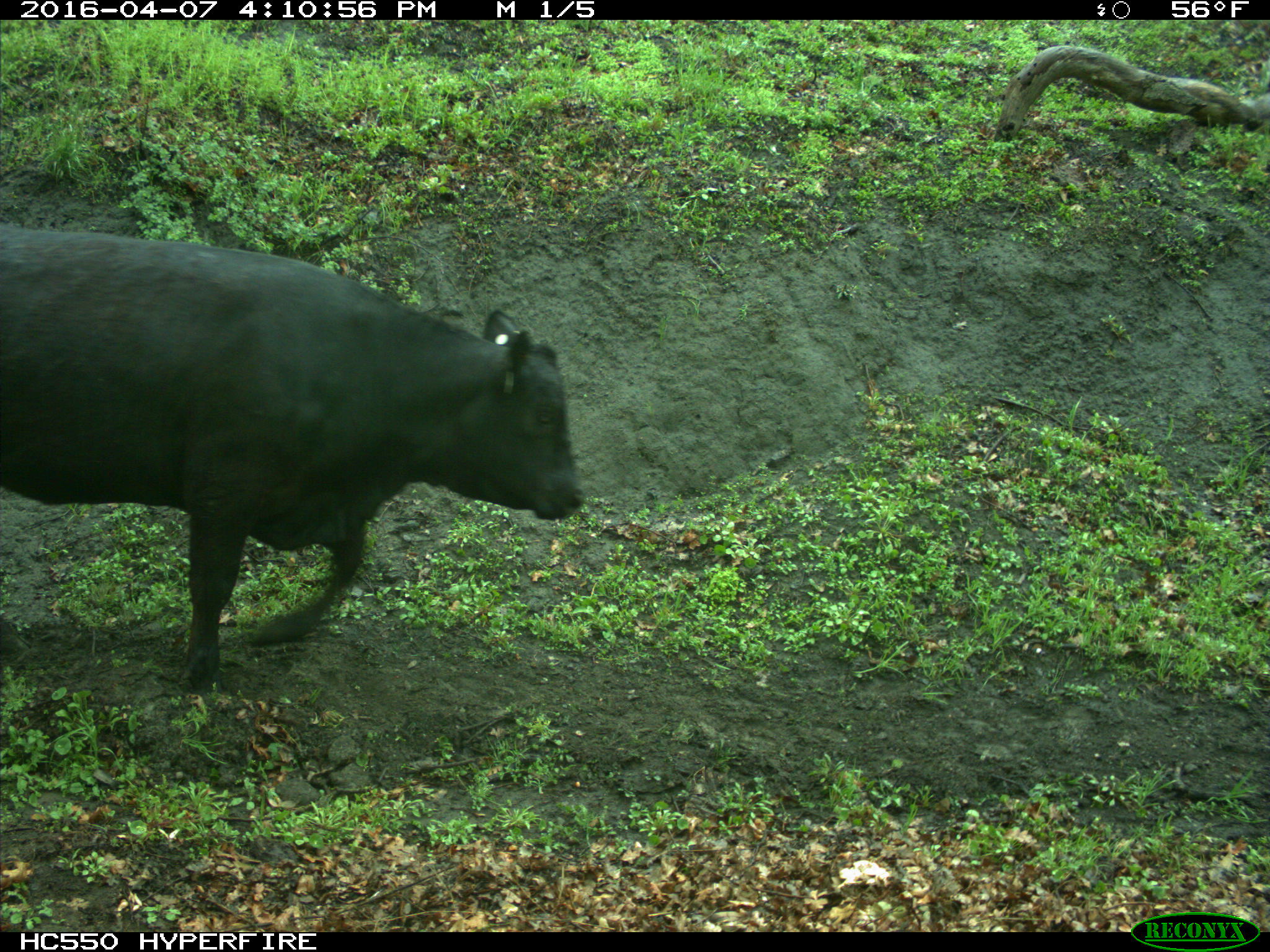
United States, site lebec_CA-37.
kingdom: Animalia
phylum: Chordata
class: Mammalia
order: Artiodactyla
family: Bovidae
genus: Bos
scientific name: Bos taurus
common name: domestic cow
Bos taurus (domestic cow).